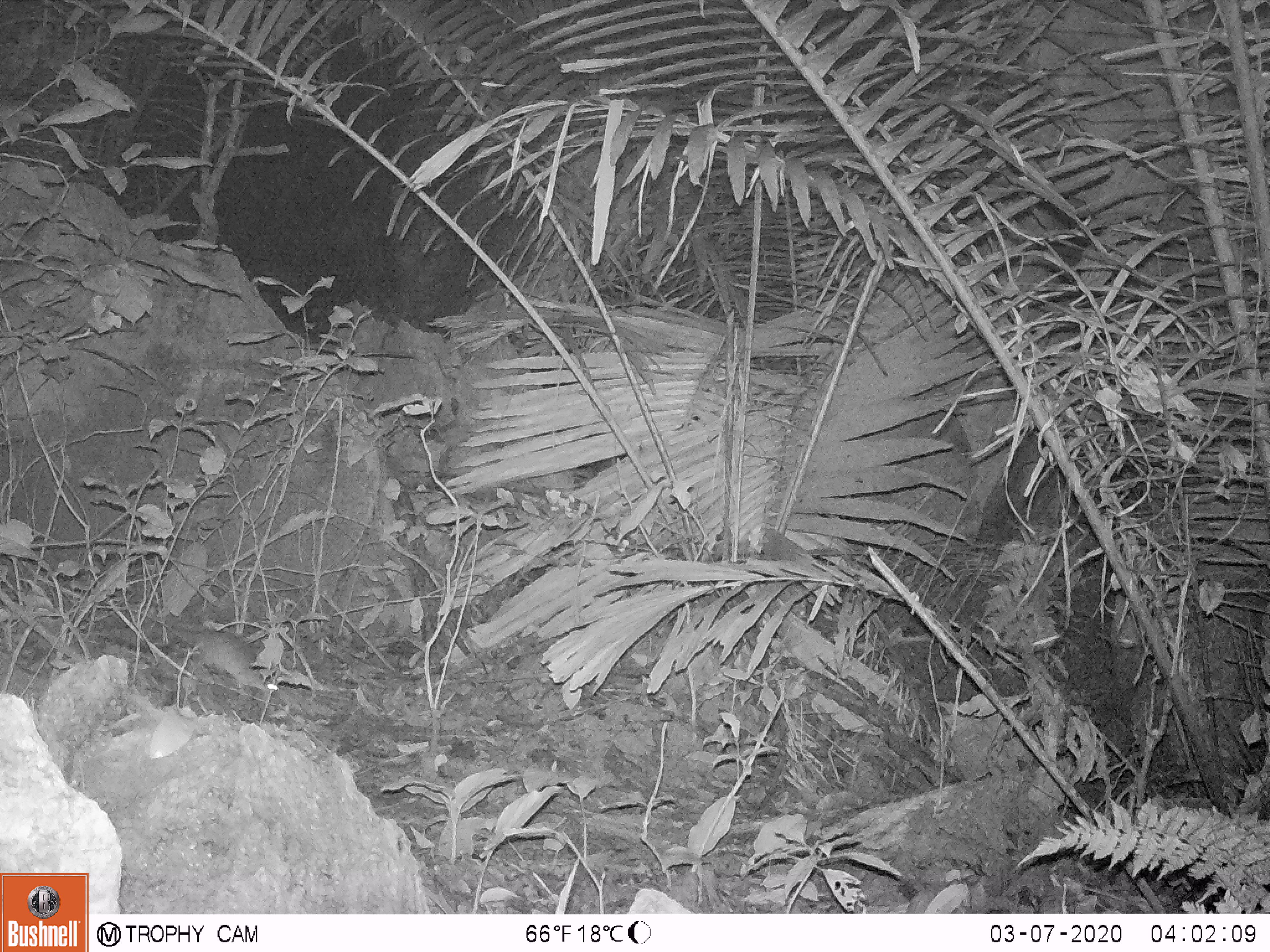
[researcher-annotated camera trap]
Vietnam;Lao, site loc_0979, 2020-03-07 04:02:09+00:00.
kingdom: Animalia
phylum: Chordata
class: Mammalia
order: Rodentia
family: Muridae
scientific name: Muridae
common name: old-world mice and rats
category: unidentified murid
Unidentified murid (old-world mice and rats) (Muridae). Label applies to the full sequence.